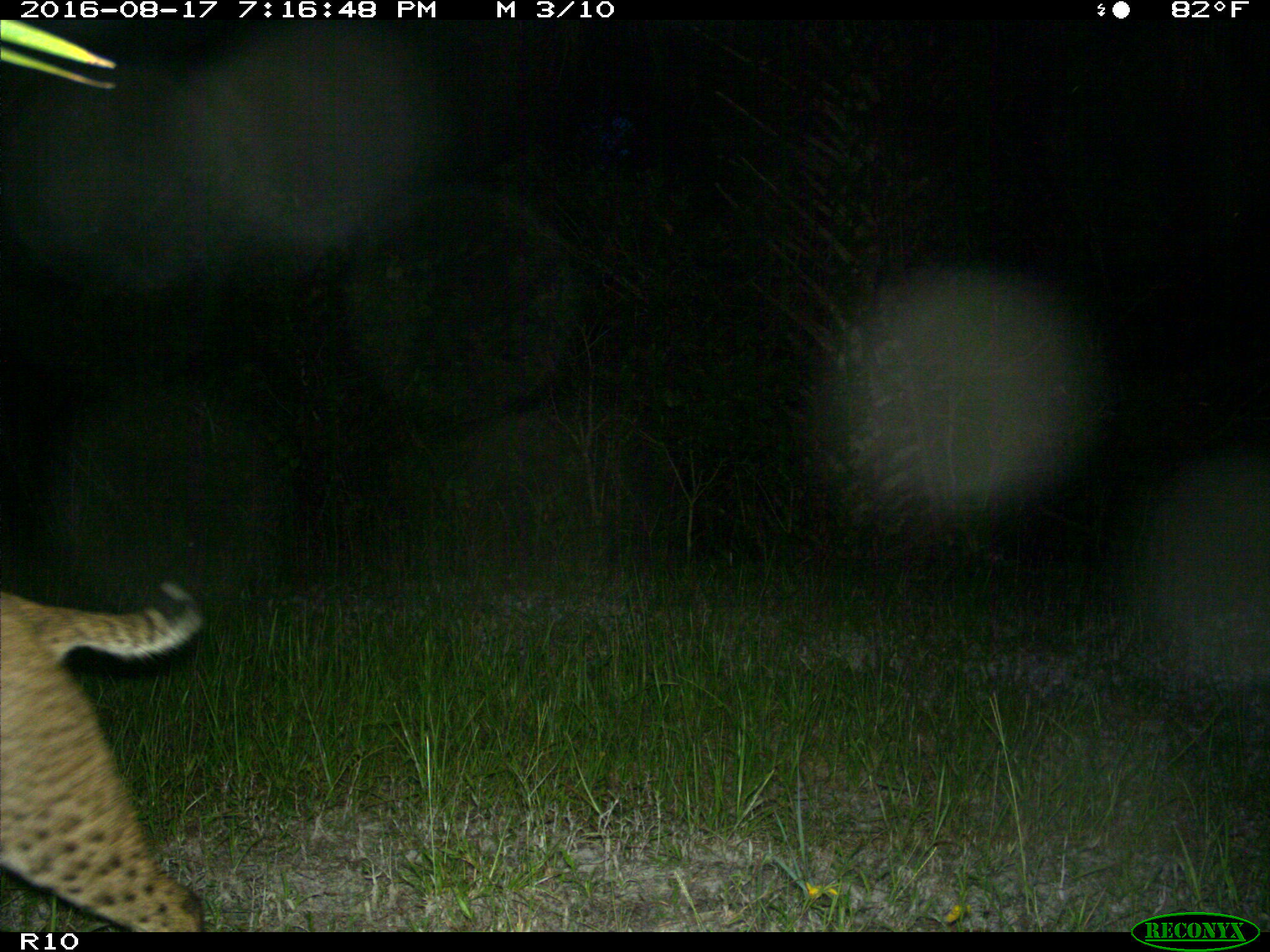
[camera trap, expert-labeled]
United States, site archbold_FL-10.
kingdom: Animalia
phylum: Chordata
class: Mammalia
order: Carnivora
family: Felidae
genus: Lynx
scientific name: Lynx rufus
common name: bobcat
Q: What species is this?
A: Lynx rufus (bobcat).